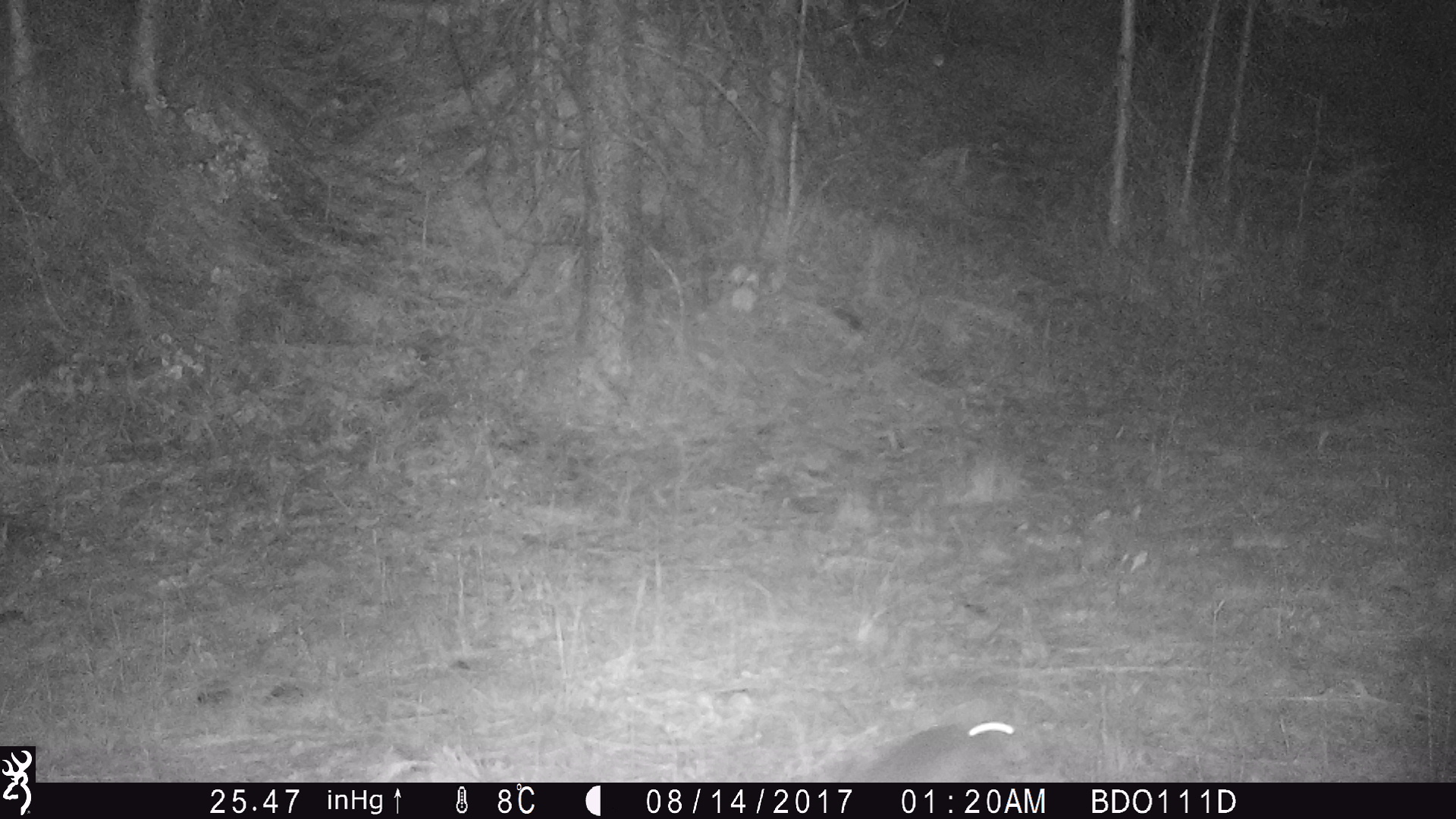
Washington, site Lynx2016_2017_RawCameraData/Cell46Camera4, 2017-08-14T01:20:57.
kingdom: Animalia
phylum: Chordata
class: Mammalia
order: Lagomorpha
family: Leporidae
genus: Lepus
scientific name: Lepus americanus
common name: snowshoe hare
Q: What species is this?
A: Lepus americanus (snowshoe hare).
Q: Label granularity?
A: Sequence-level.